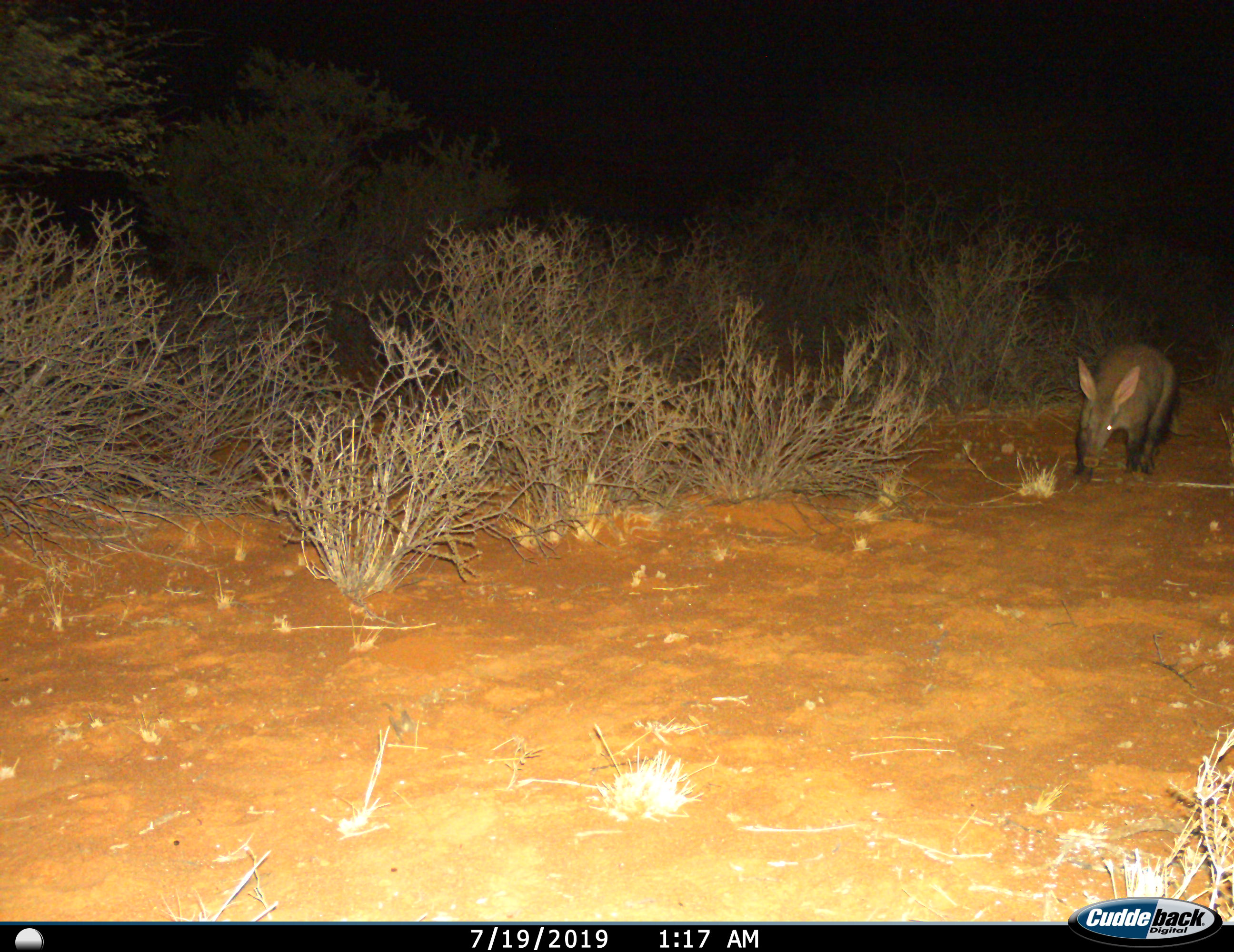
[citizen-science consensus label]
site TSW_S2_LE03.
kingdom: Animalia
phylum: Chordata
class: Mammalia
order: Tubulidentata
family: Orycteropodidae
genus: Orycteropus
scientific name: Orycteropus afer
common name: aardvark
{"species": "aardvark (Orycteropus afer)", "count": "1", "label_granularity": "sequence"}